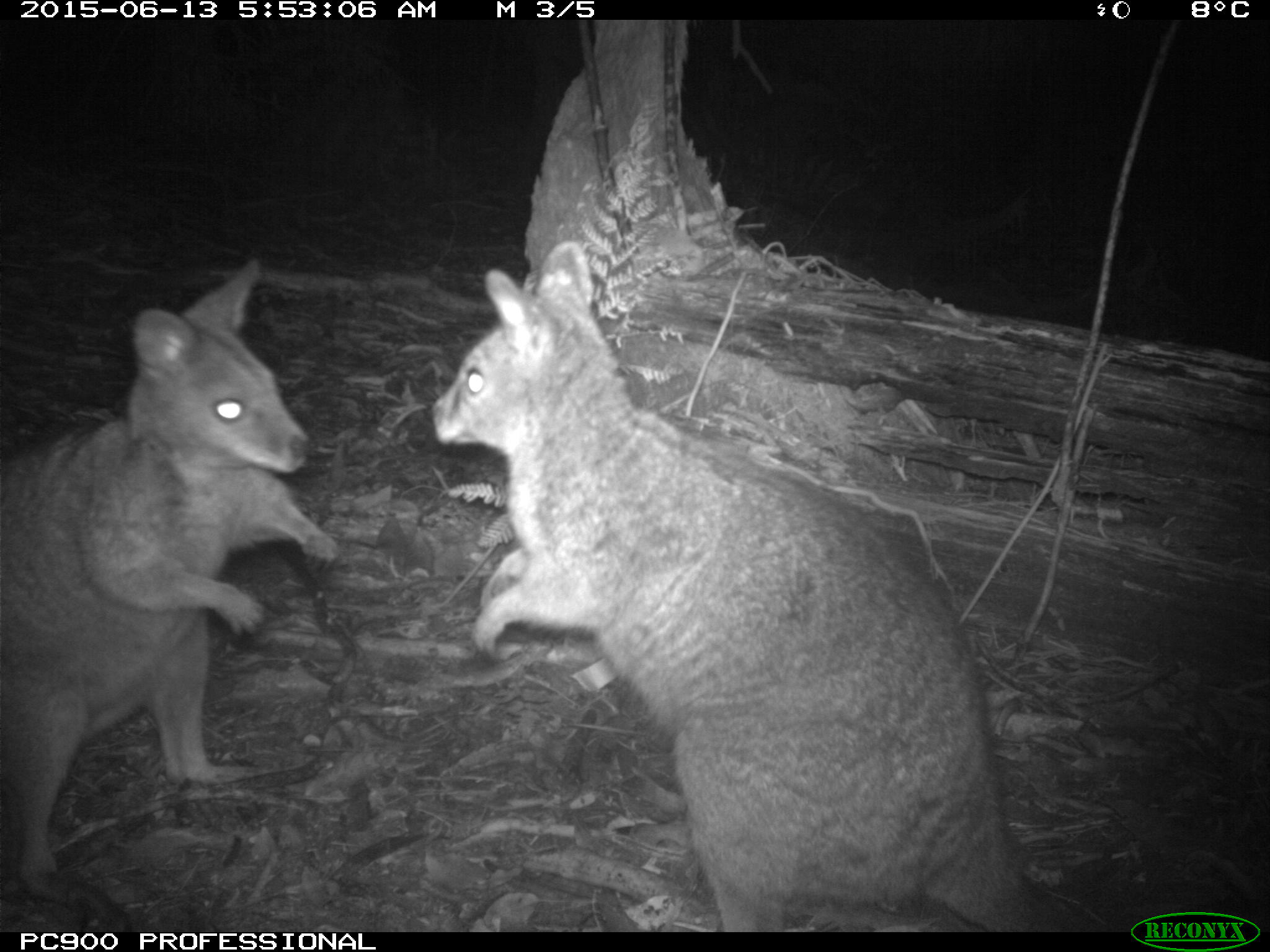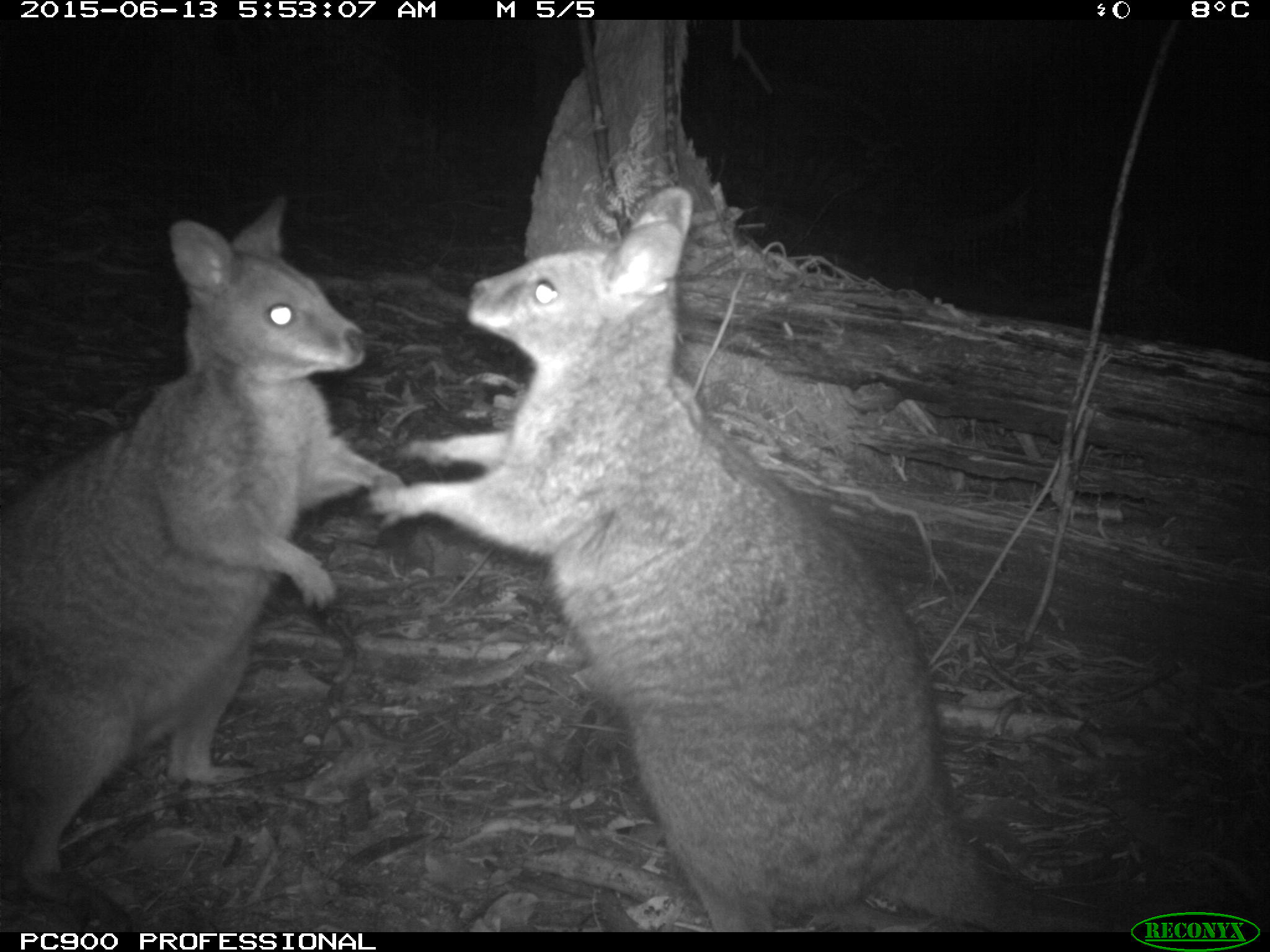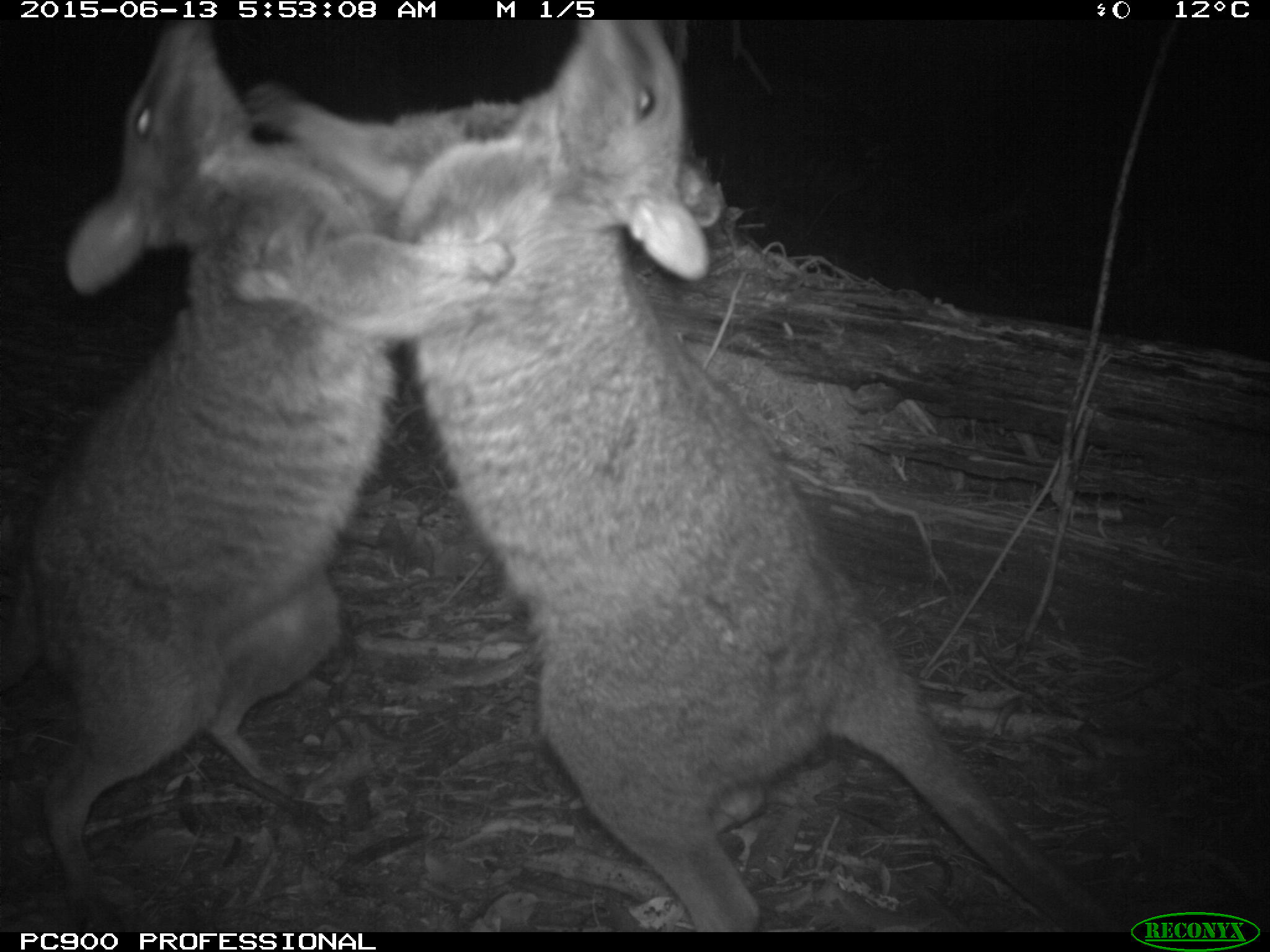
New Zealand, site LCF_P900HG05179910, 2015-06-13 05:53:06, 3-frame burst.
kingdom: Animalia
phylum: Chordata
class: Mammalia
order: Diprotodontia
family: Macropodidae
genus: Notamacropus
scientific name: Notamacropus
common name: wallaby